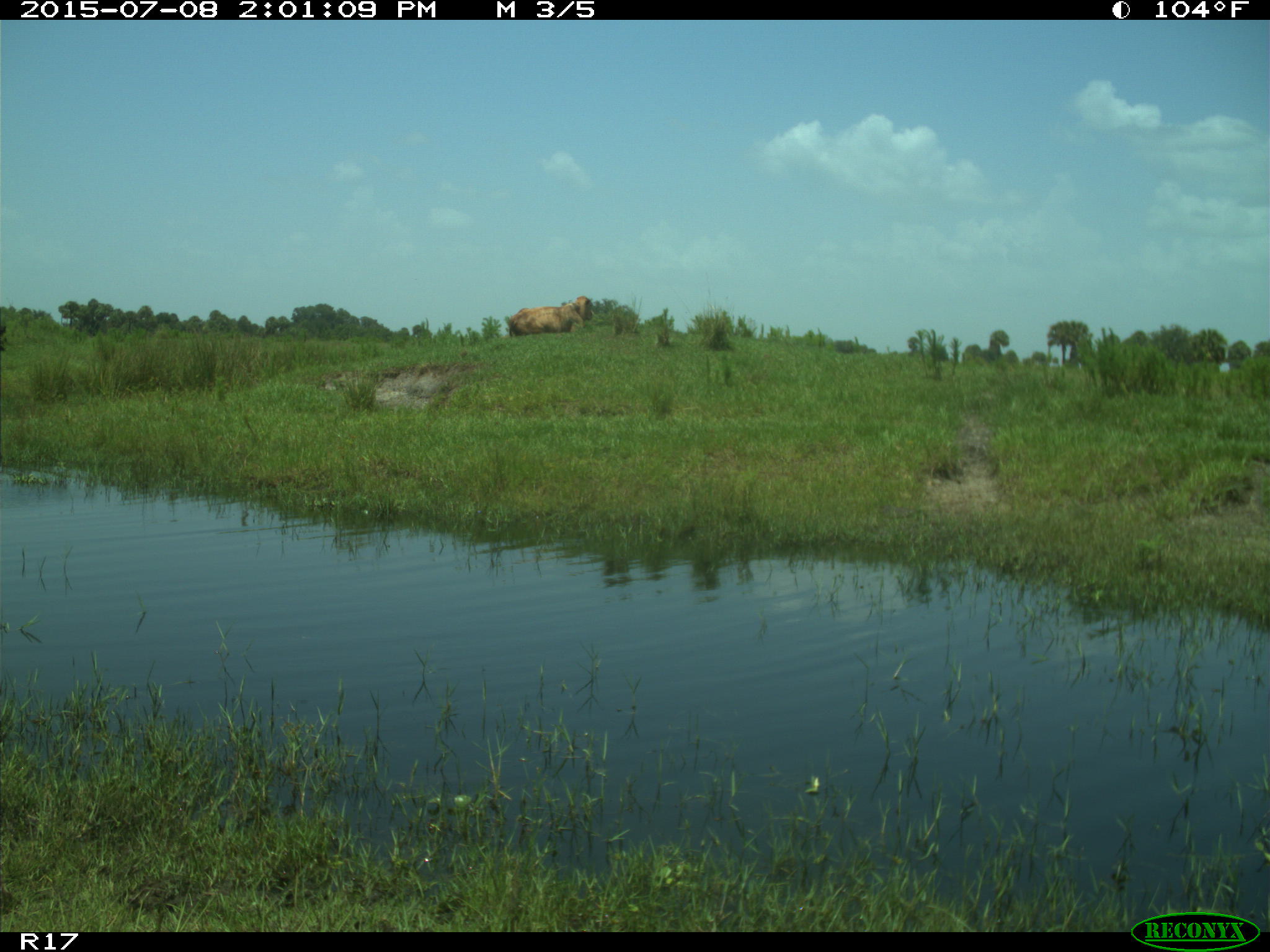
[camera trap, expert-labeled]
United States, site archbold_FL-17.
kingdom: Animalia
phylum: Chordata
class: Mammalia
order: Artiodactyla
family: Bovidae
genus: Bos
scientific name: Bos taurus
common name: domestic cow